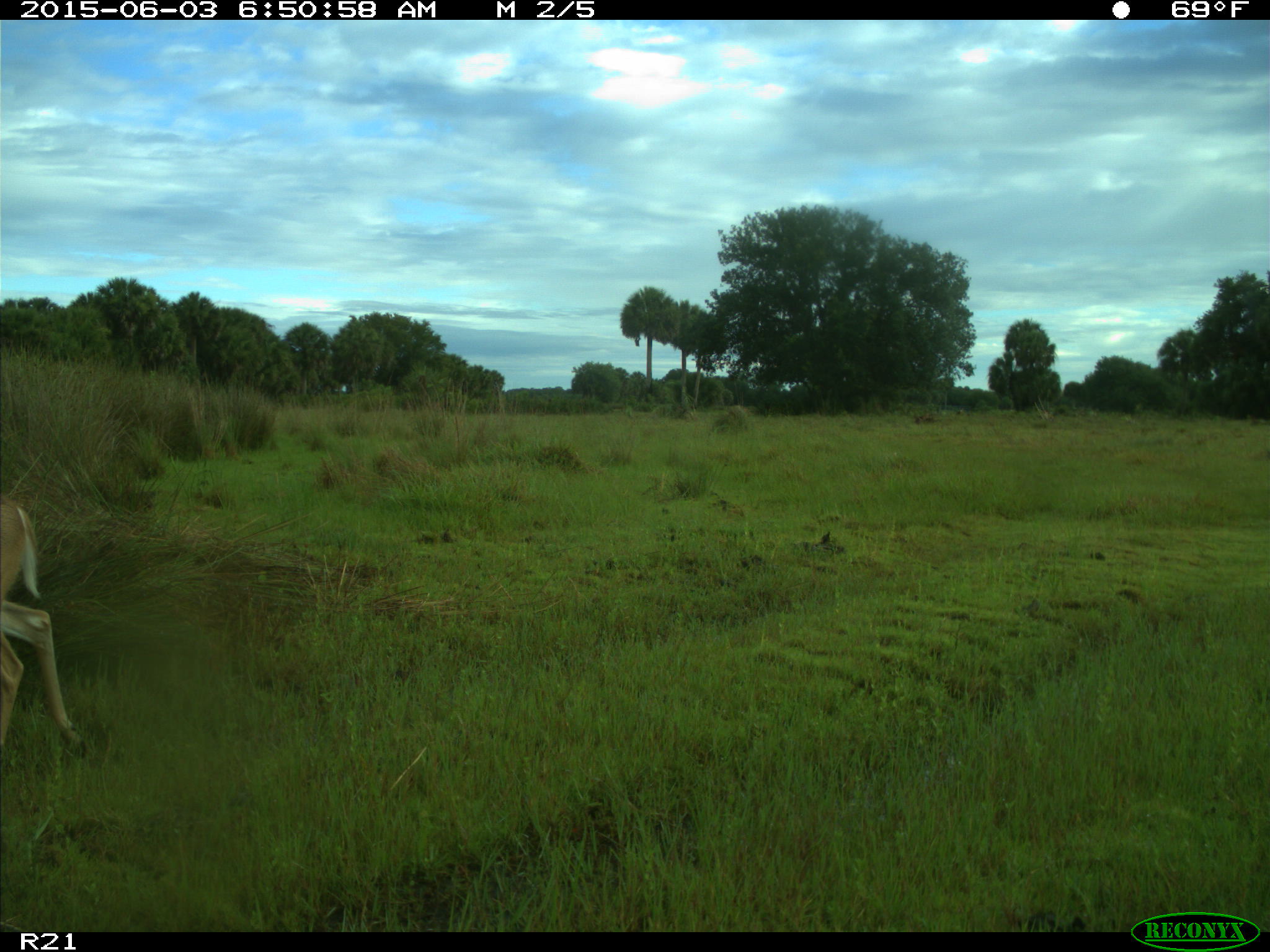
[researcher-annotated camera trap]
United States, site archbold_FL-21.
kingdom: Animalia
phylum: Chordata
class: Mammalia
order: Artiodactyla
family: Cervidae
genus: Odocoileus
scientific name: Odocoileus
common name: deer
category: unidentified deer